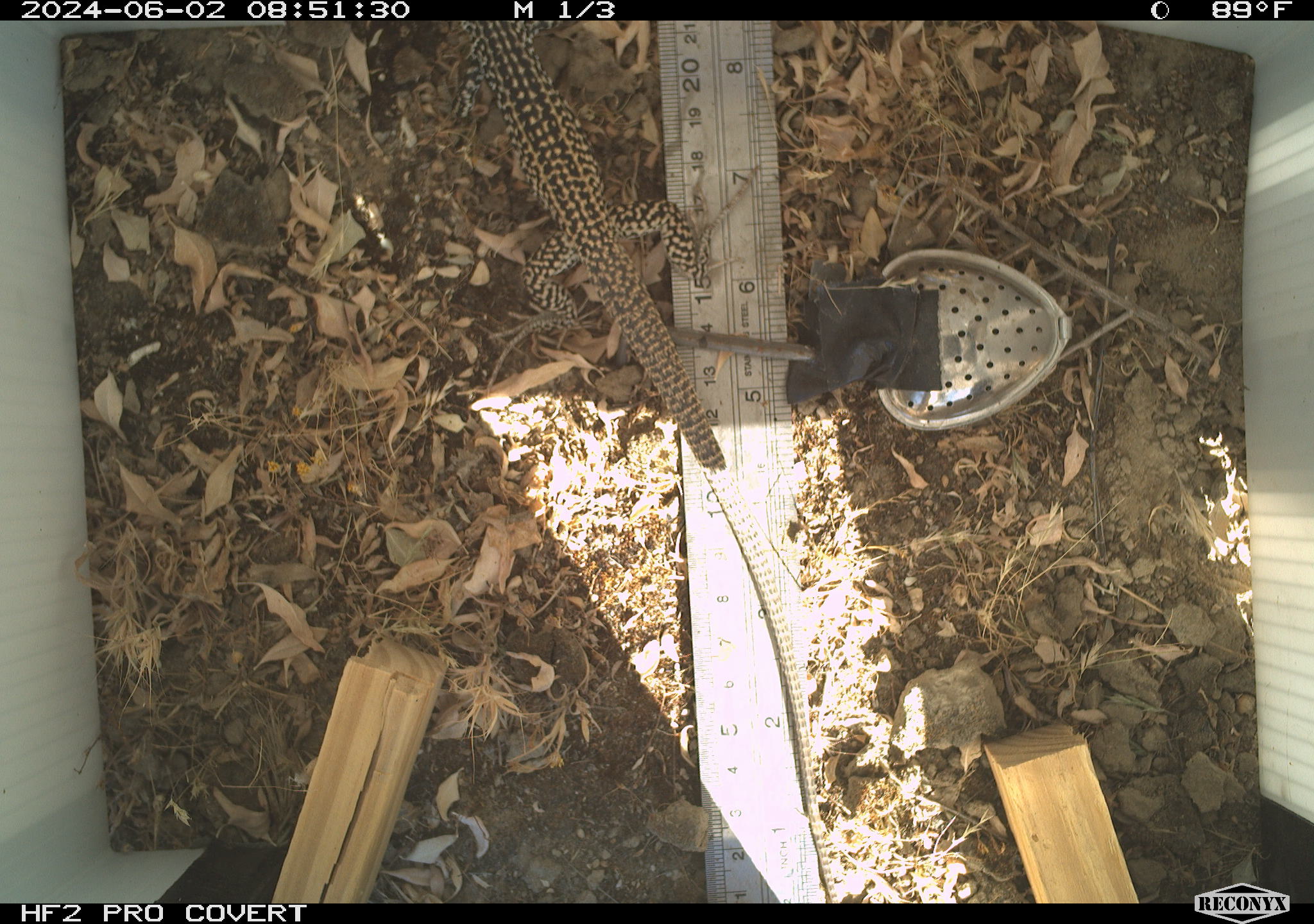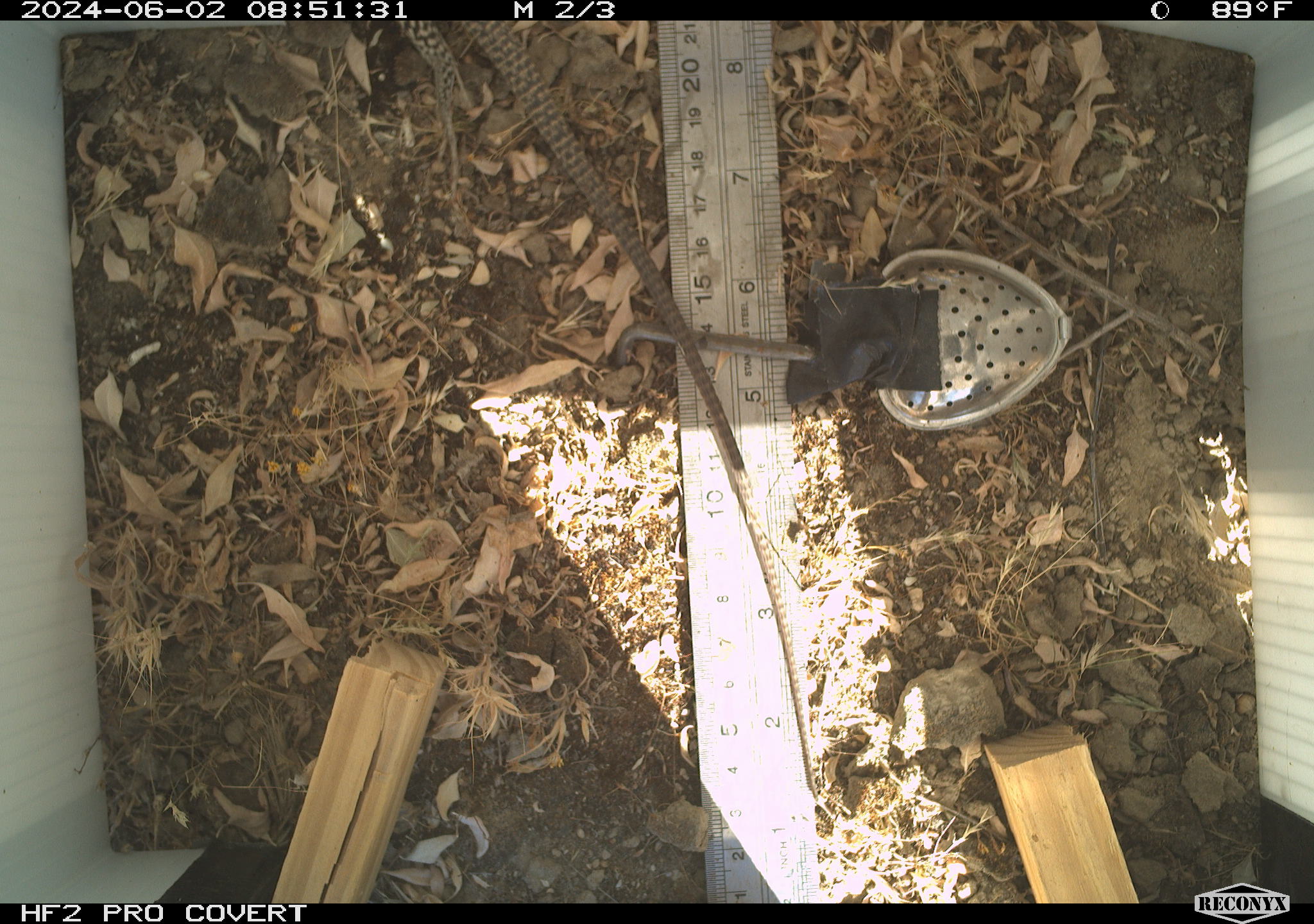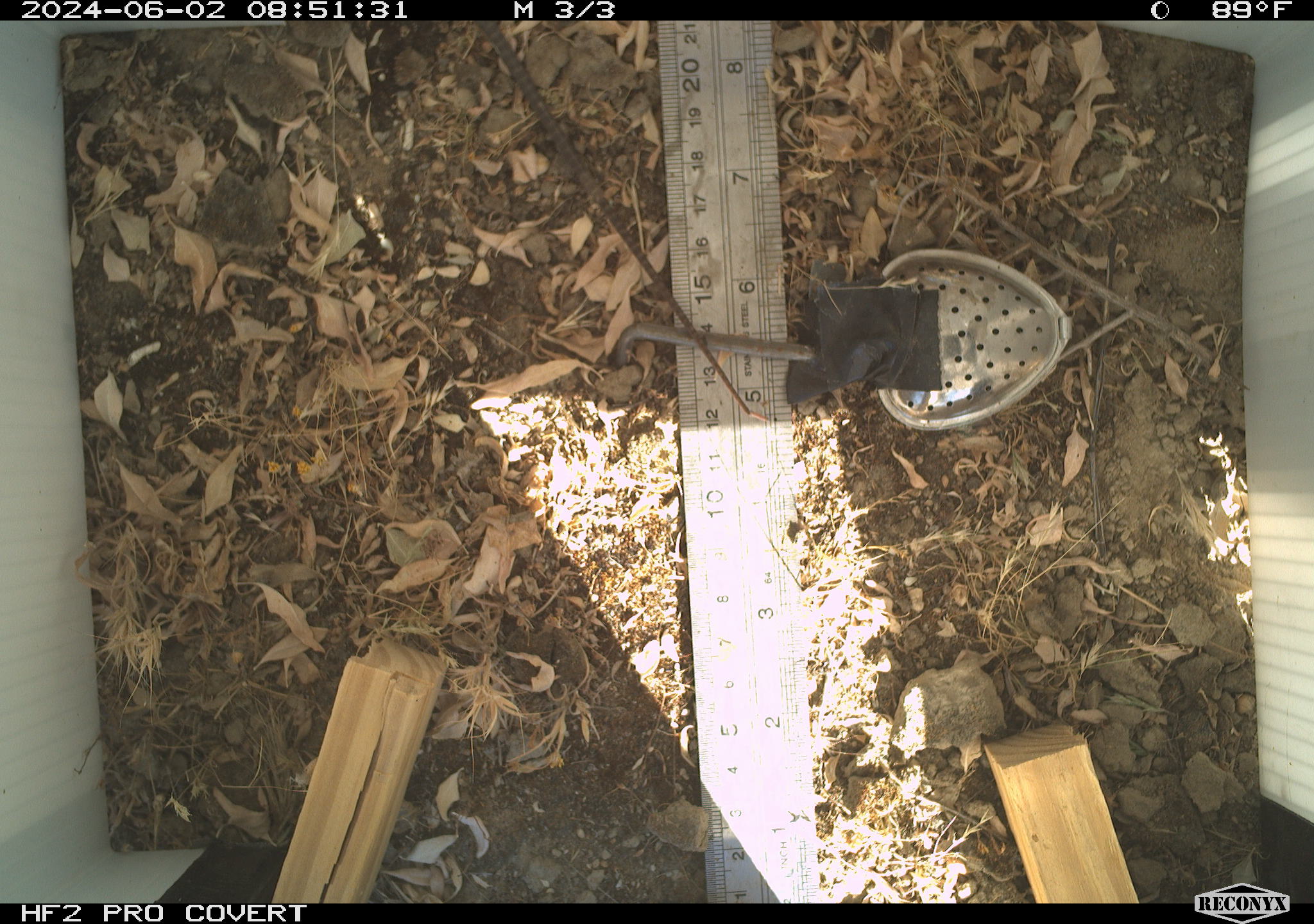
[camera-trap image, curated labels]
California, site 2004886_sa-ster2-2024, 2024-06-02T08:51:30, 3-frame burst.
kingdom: Animalia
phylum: Chordata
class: Reptilia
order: Squamata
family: Teiidae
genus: Aspidoscelis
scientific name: Aspidoscelis tigris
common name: western whiptail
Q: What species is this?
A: Western whiptail (Aspidoscelis tigris).